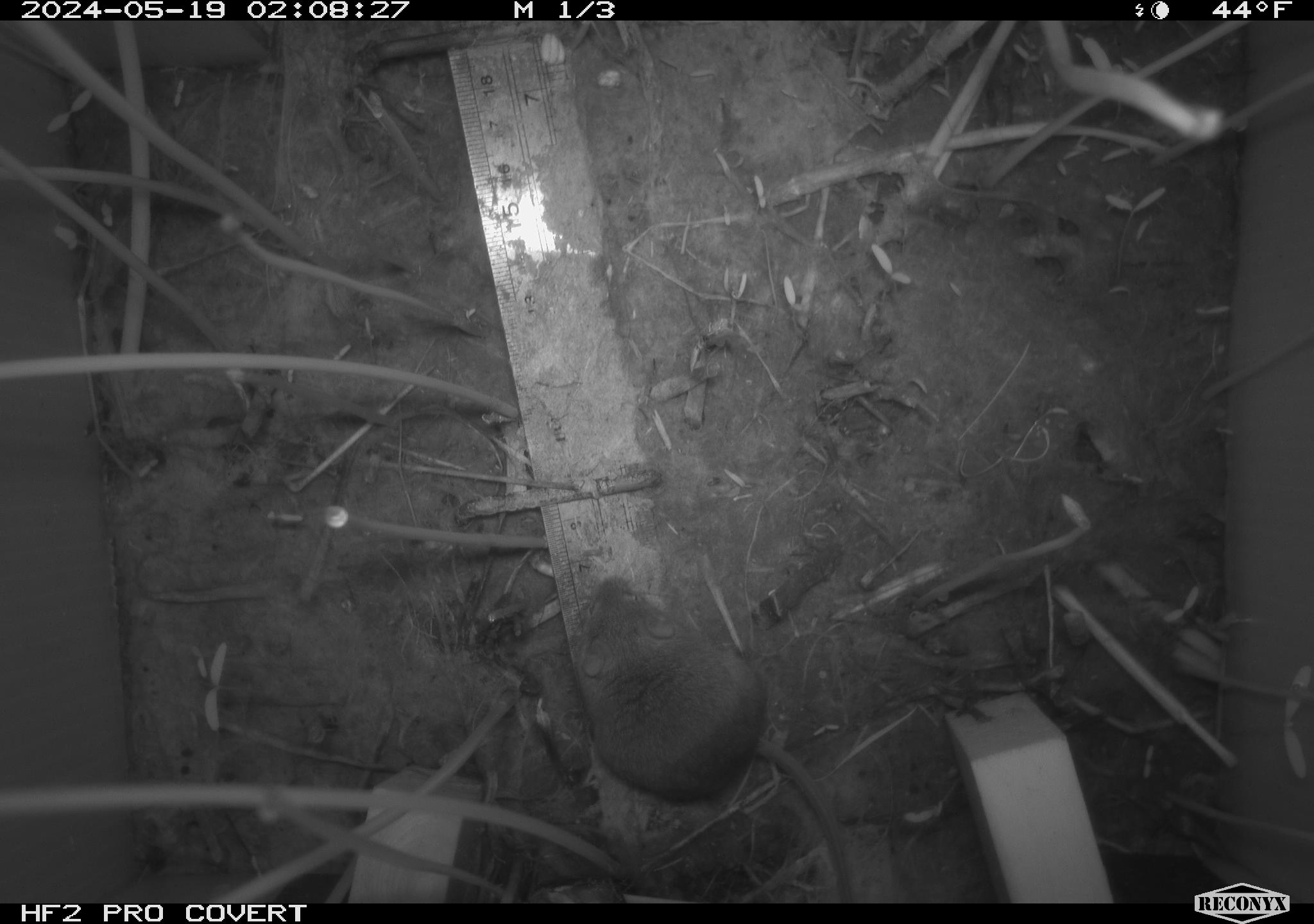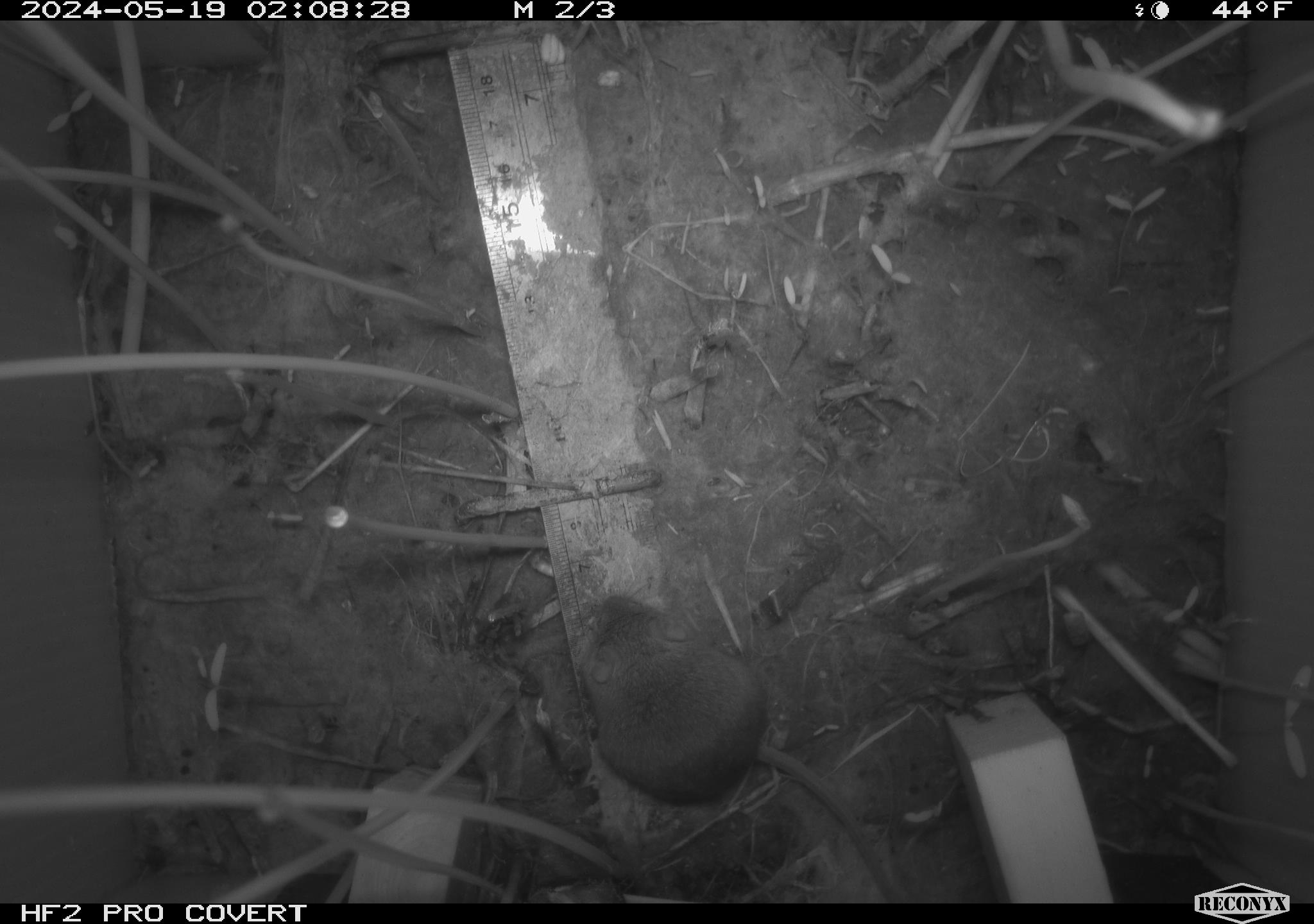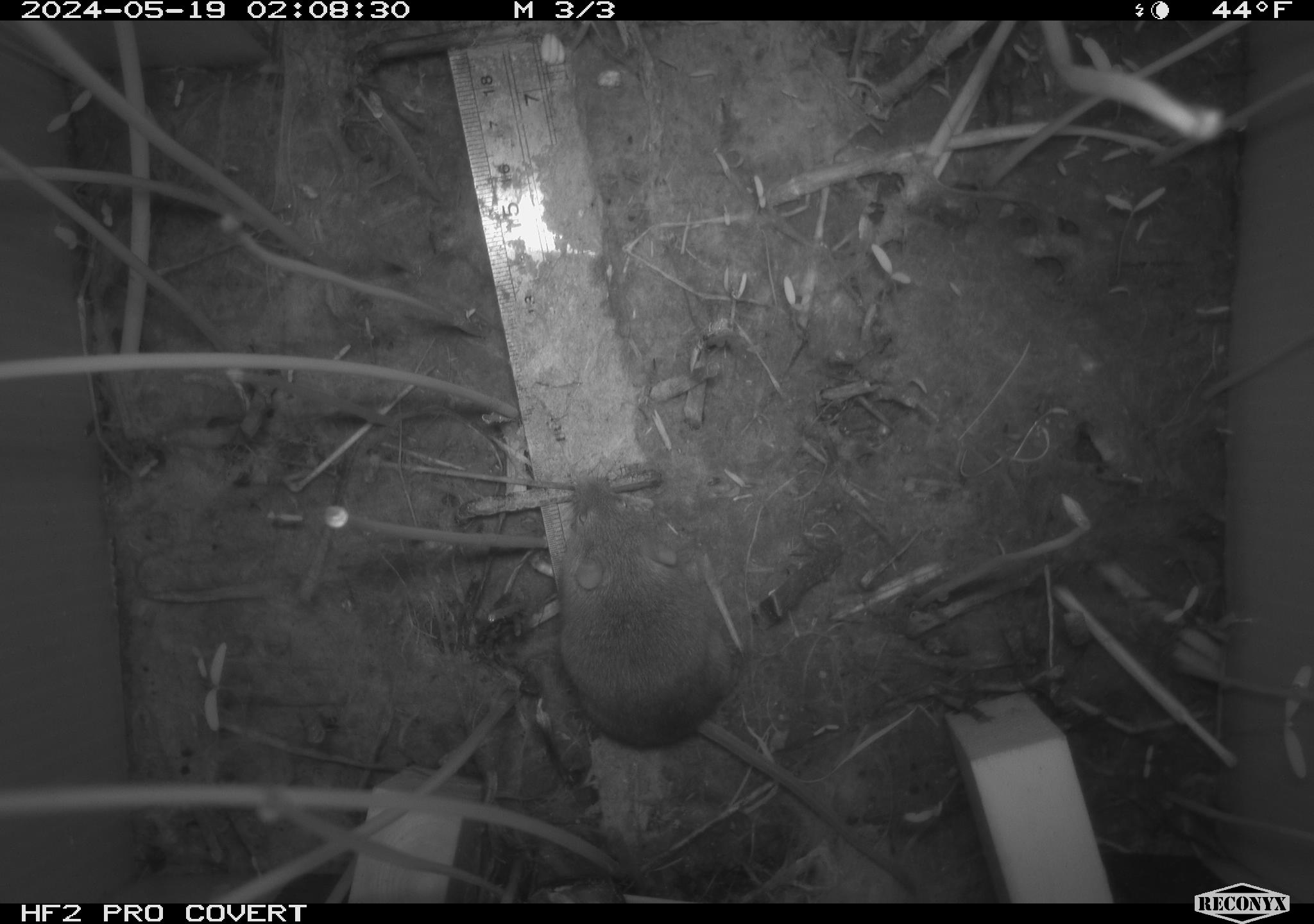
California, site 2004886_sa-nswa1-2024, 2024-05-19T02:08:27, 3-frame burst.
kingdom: Animalia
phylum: Chordata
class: Mammalia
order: Rodentia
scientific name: Rodentia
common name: mouse species